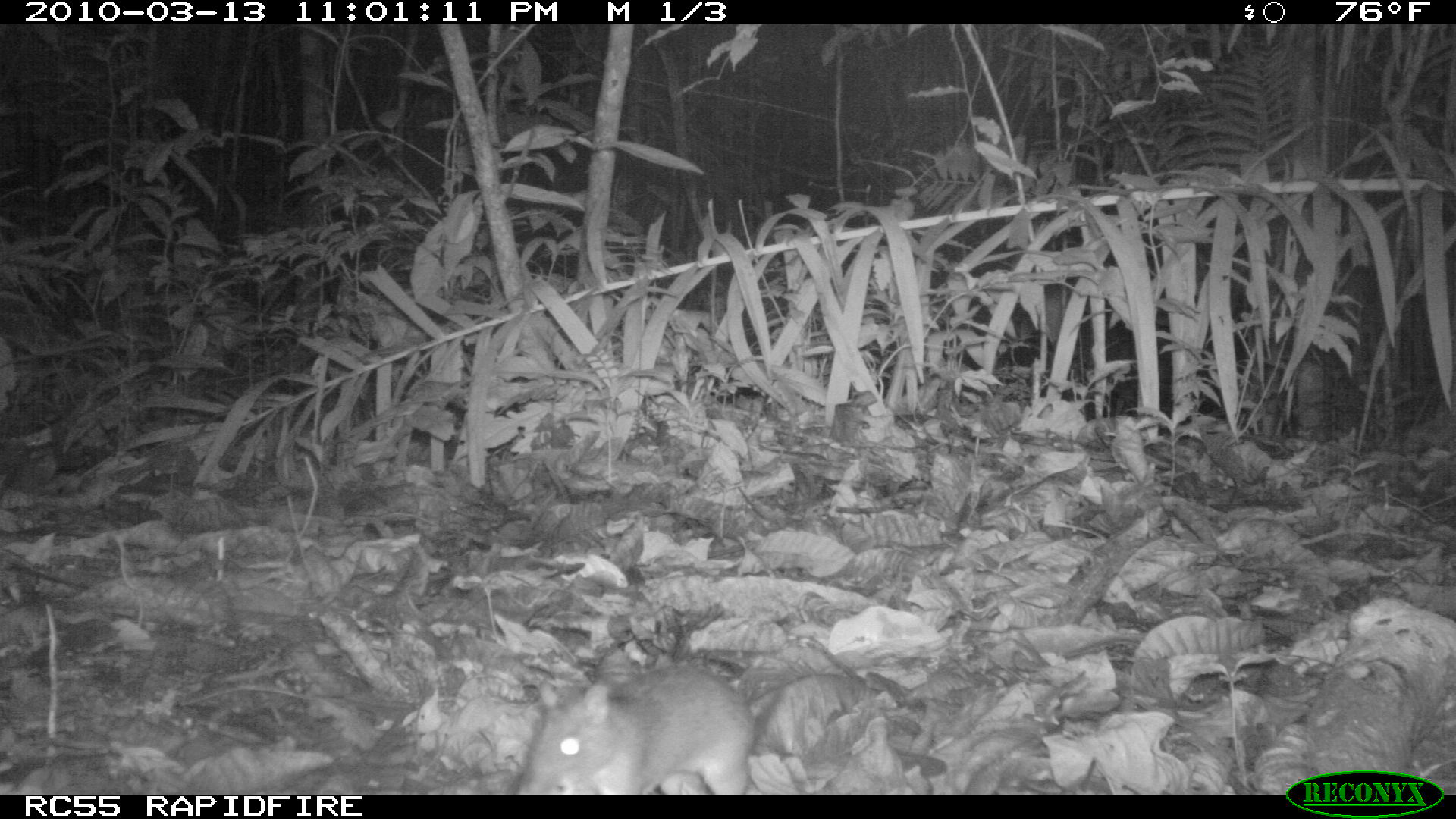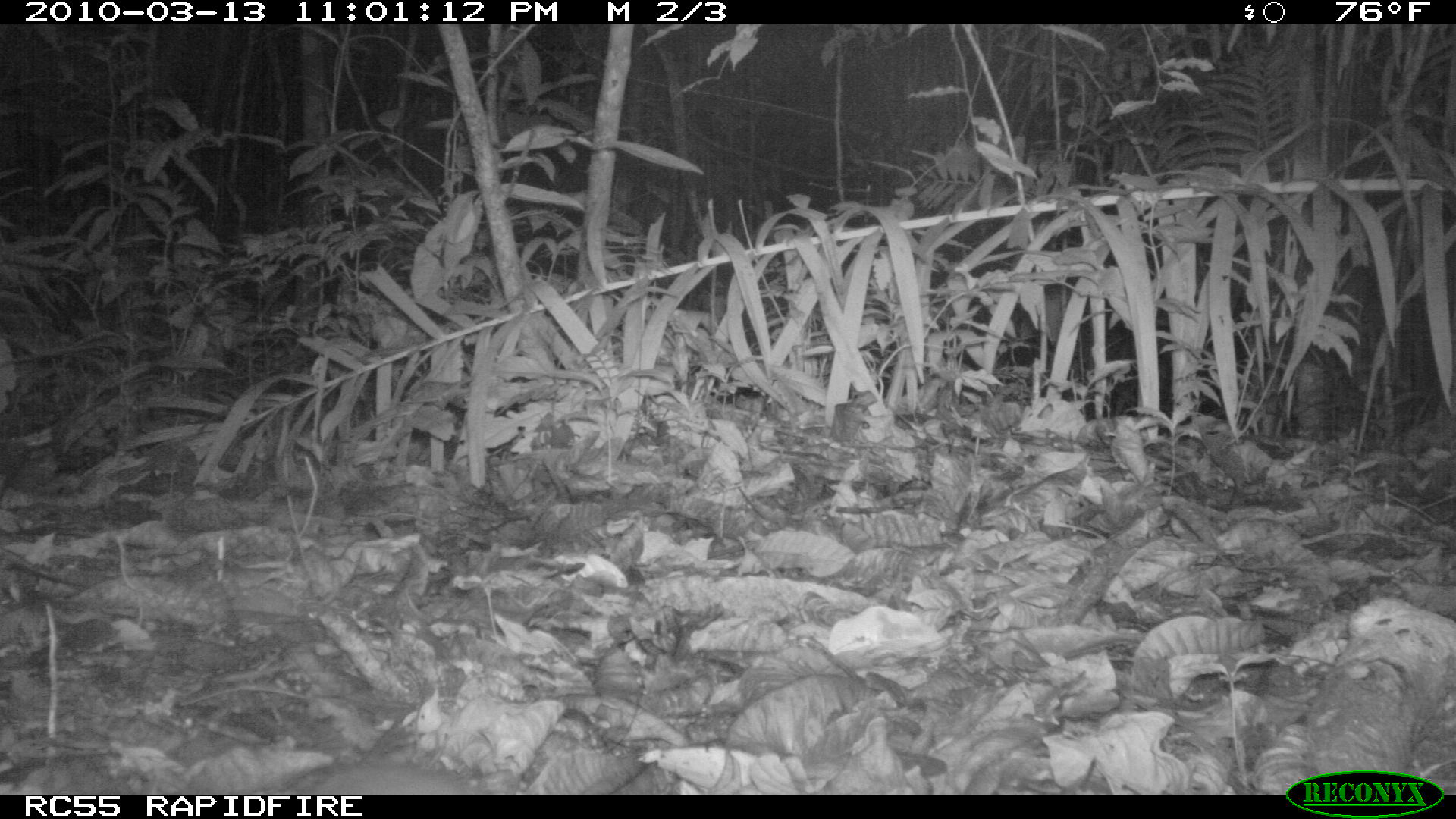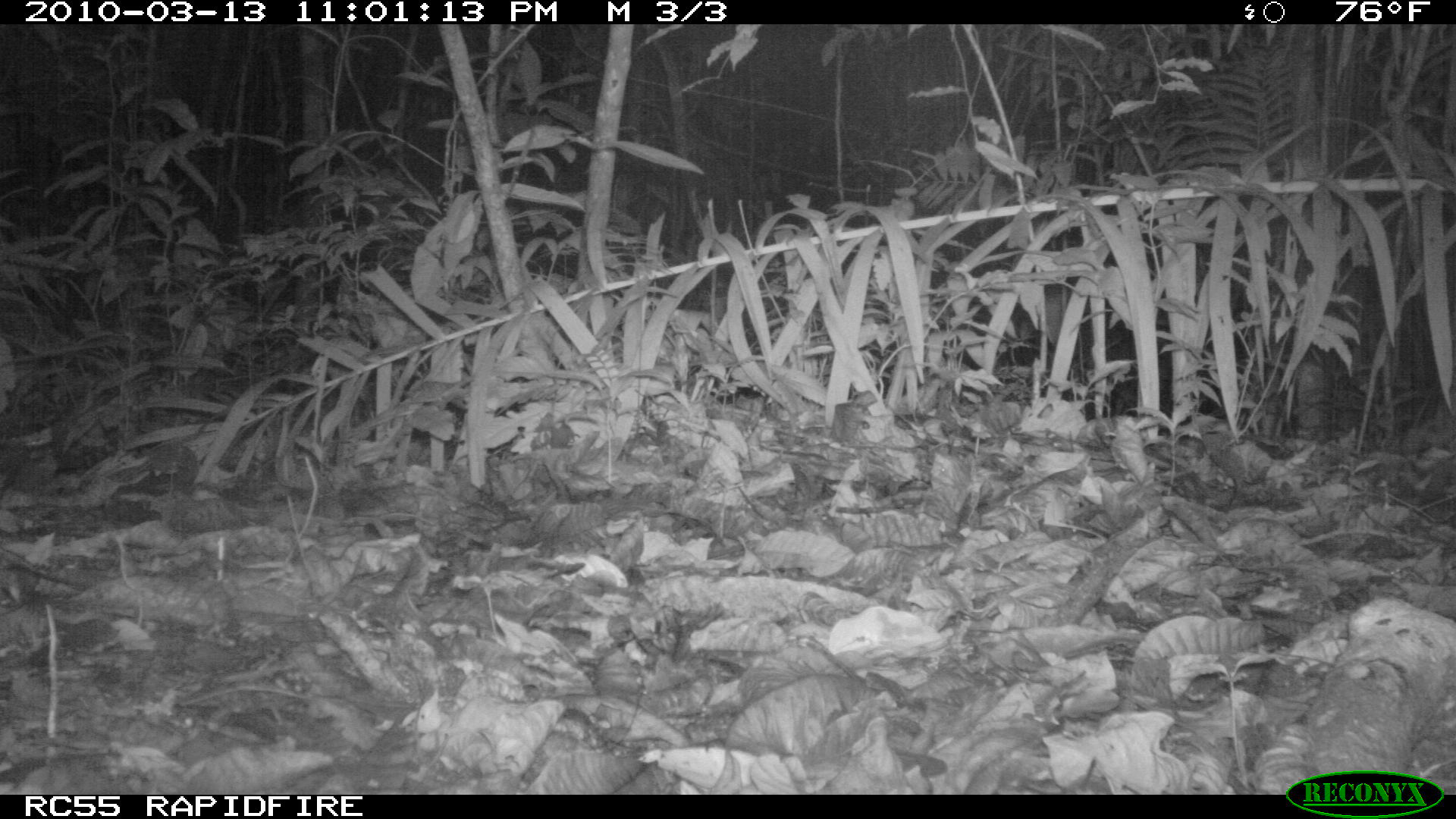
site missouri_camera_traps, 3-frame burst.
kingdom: Animalia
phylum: Chordata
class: Mammalia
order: Rodentia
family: Muridae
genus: Rattus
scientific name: Rattus praetor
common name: spiny rat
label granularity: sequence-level